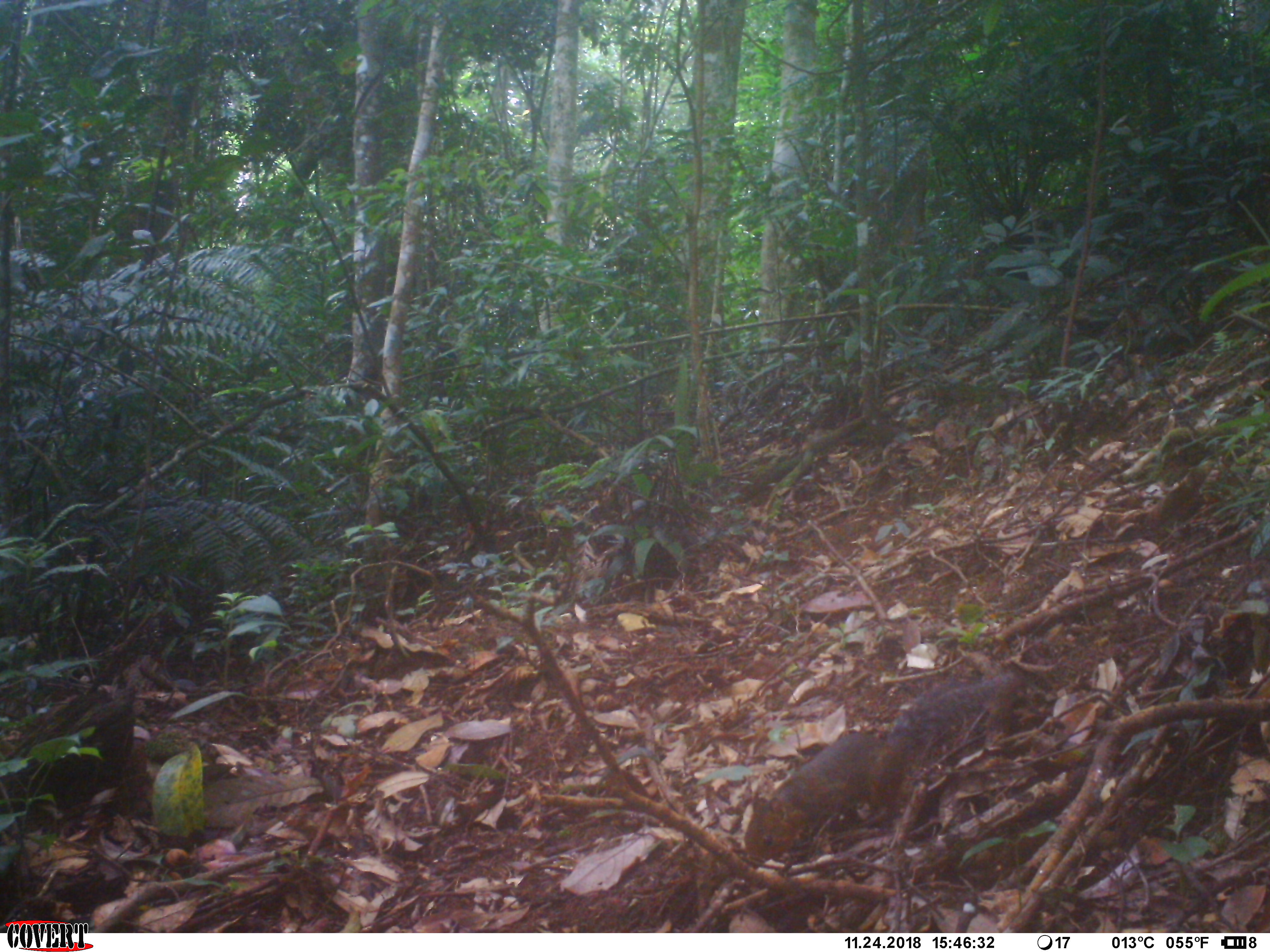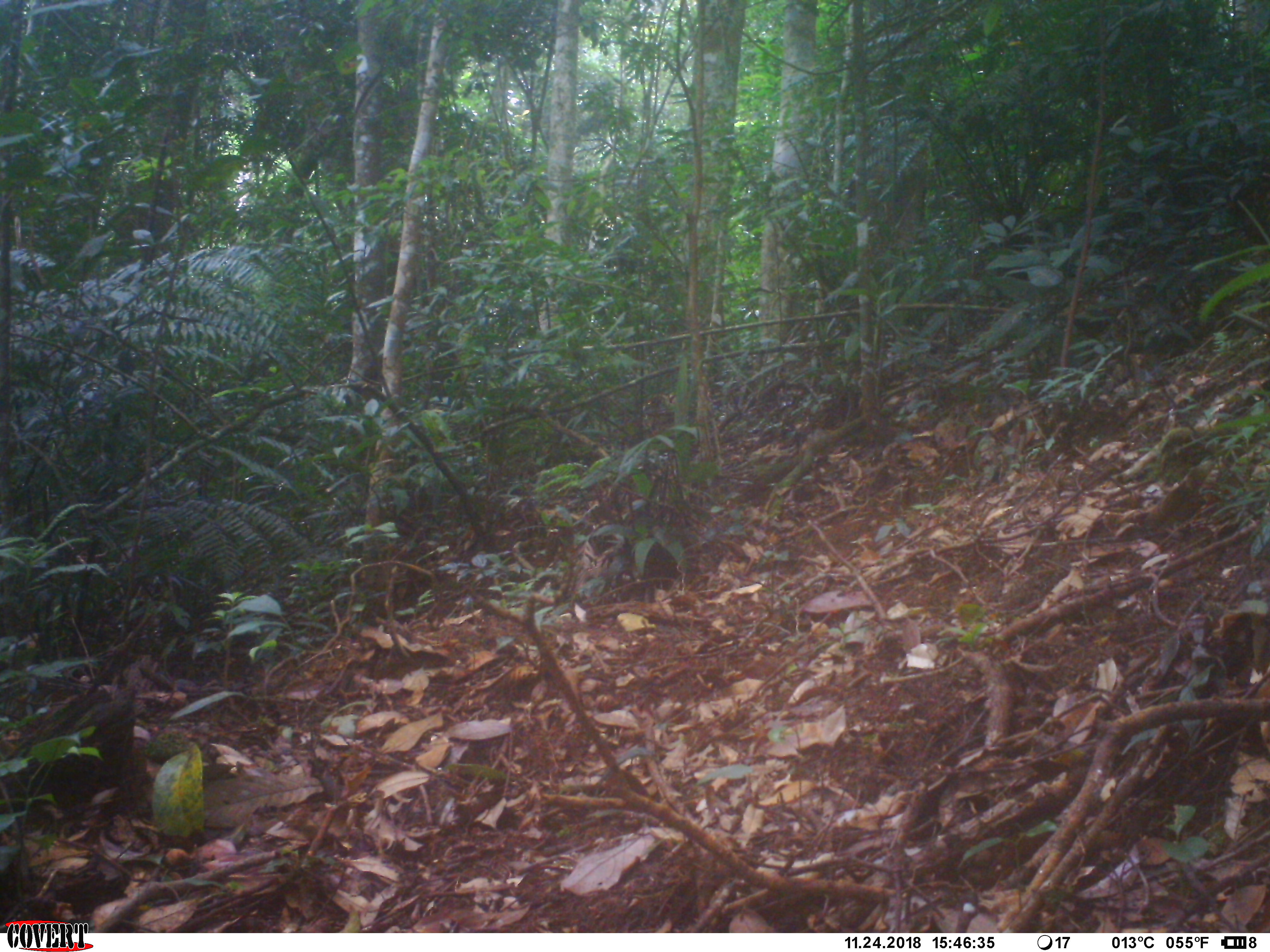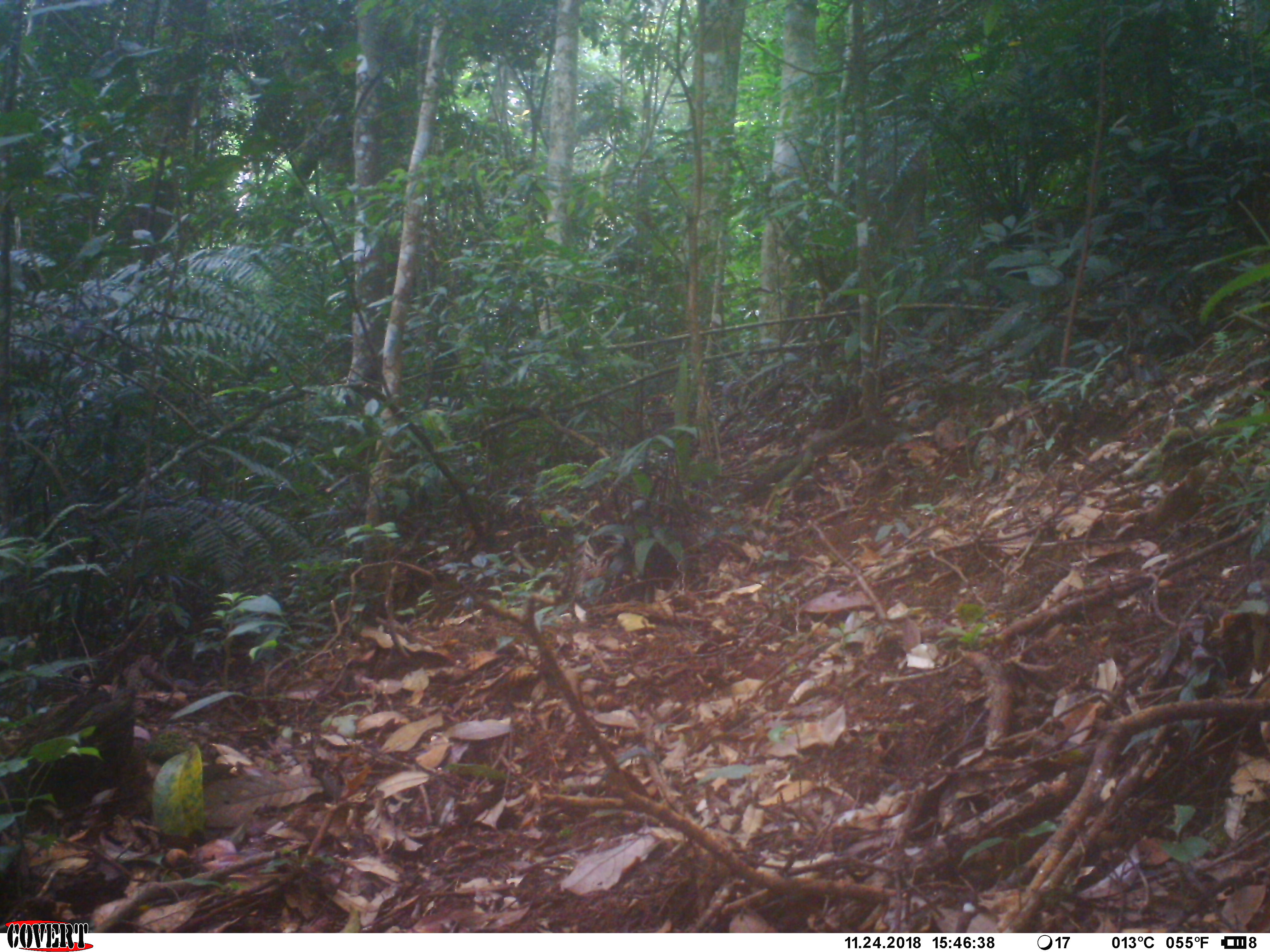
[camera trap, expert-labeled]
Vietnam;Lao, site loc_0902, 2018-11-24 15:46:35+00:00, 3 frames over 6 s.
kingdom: Animalia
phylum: Chordata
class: Mammalia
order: Rodentia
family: Sciuridae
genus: Dremomys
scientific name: Dremomys rufigenis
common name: red-cheeked squirrel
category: red cheeked squirrel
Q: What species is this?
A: Red cheeked squirrel (red-cheeked squirrel) (Dremomys rufigenis).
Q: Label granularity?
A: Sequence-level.